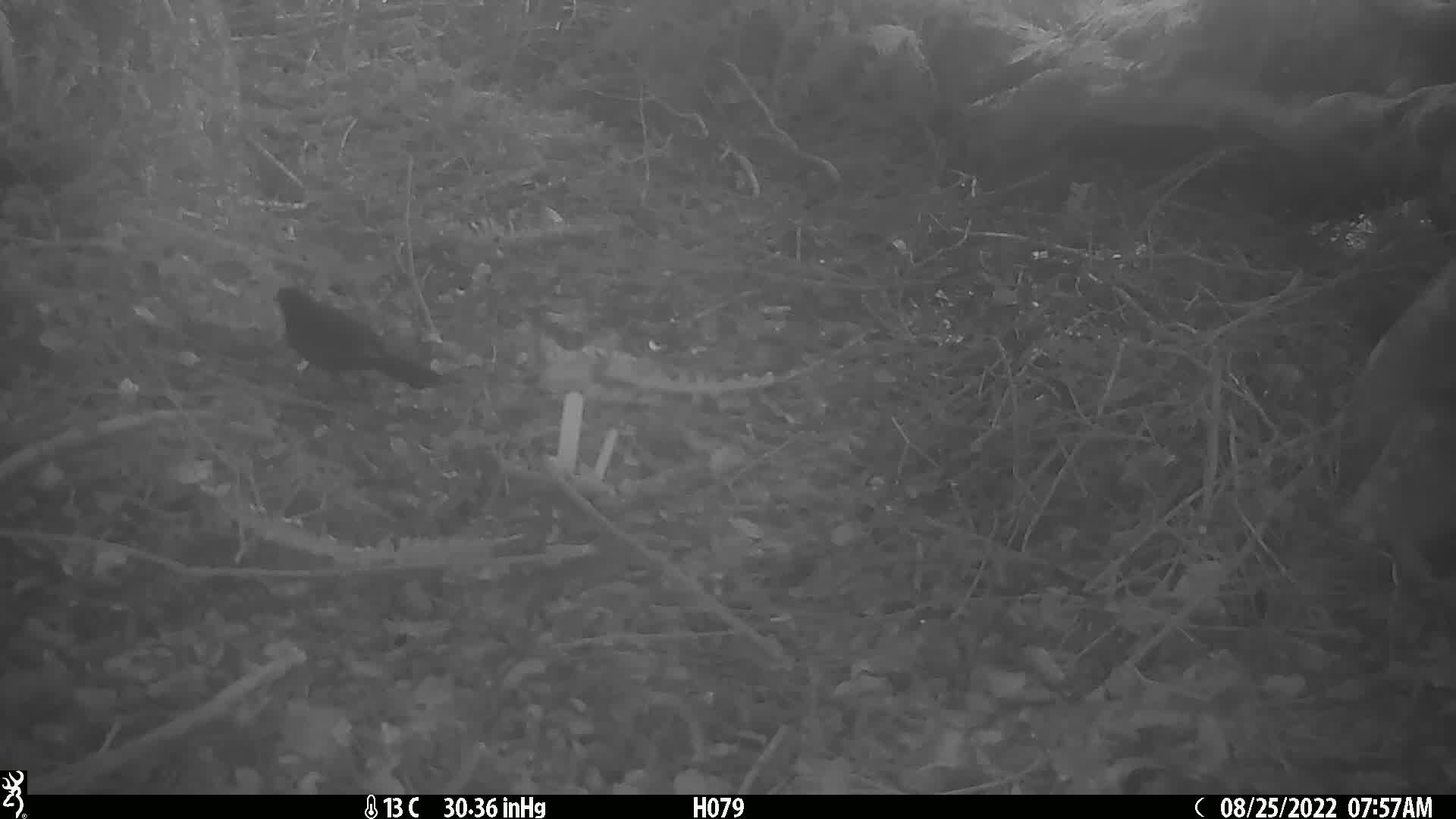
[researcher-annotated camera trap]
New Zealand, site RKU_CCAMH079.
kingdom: Animalia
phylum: Chordata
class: Aves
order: Passeriformes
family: Turdidae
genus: Turdus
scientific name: Turdus merula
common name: eurasian blackbird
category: blackbird